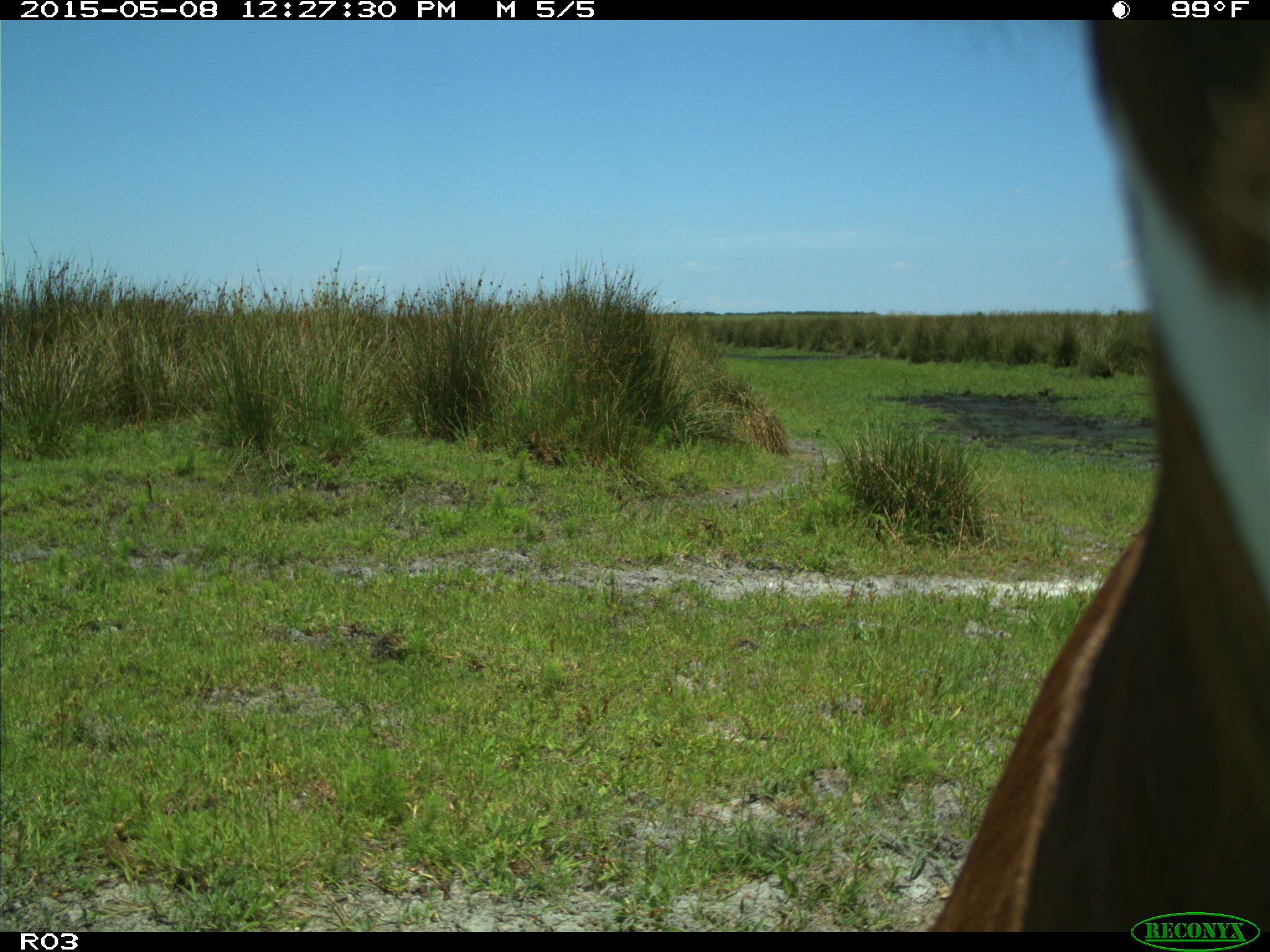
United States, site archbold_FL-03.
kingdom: Animalia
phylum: Chordata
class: Mammalia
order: Artiodactyla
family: Bovidae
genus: Bos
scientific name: Bos taurus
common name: domestic cow